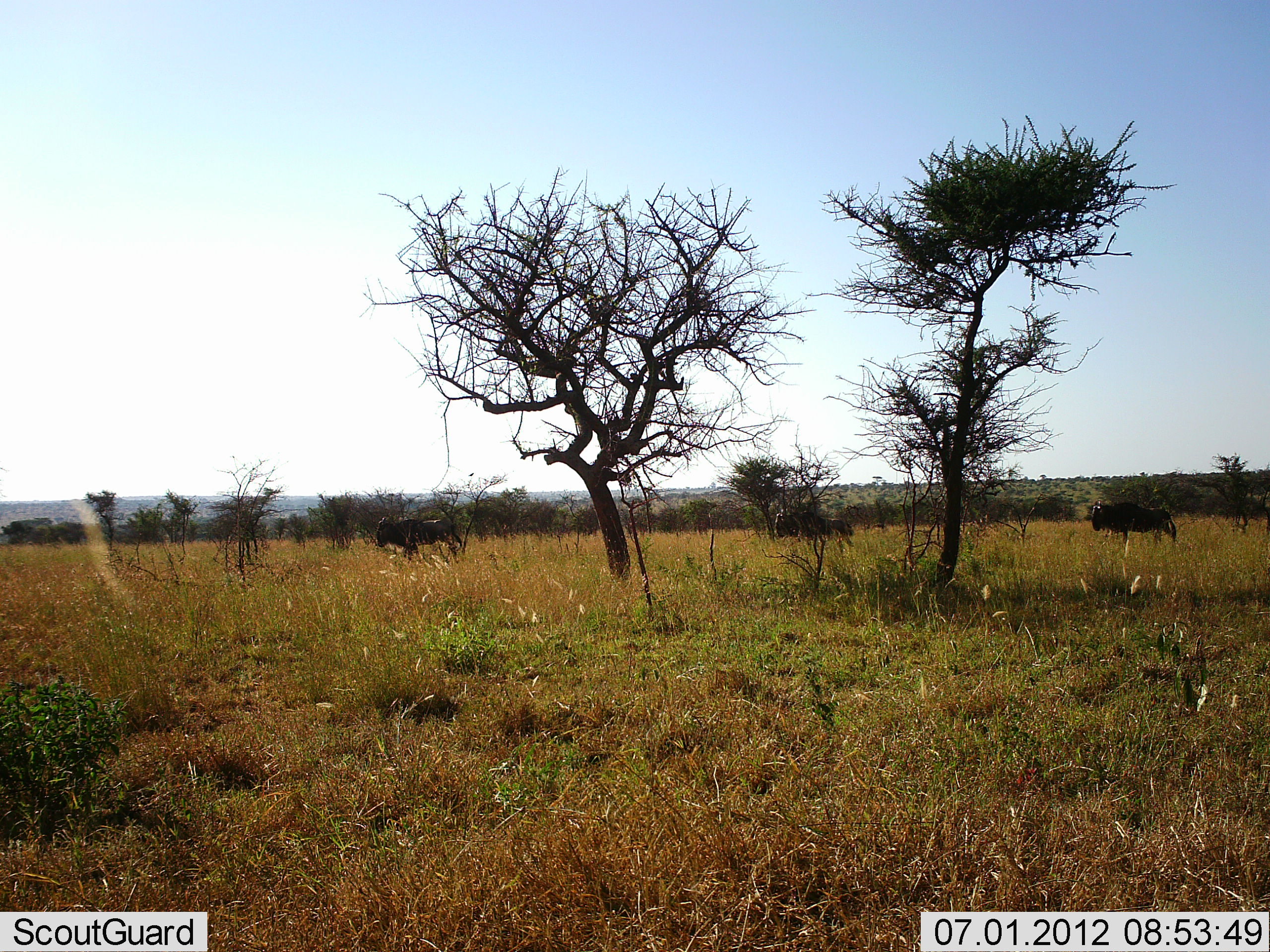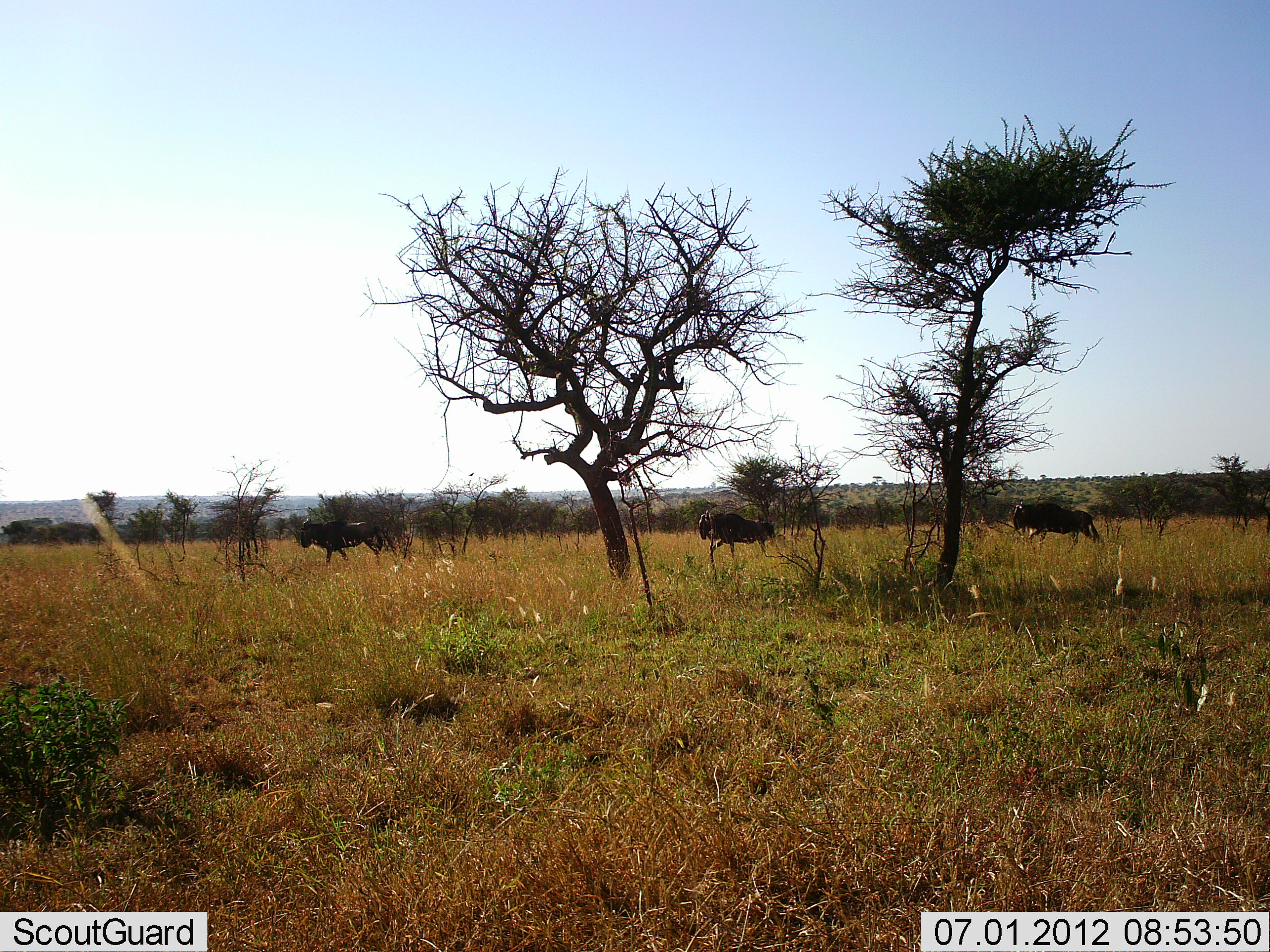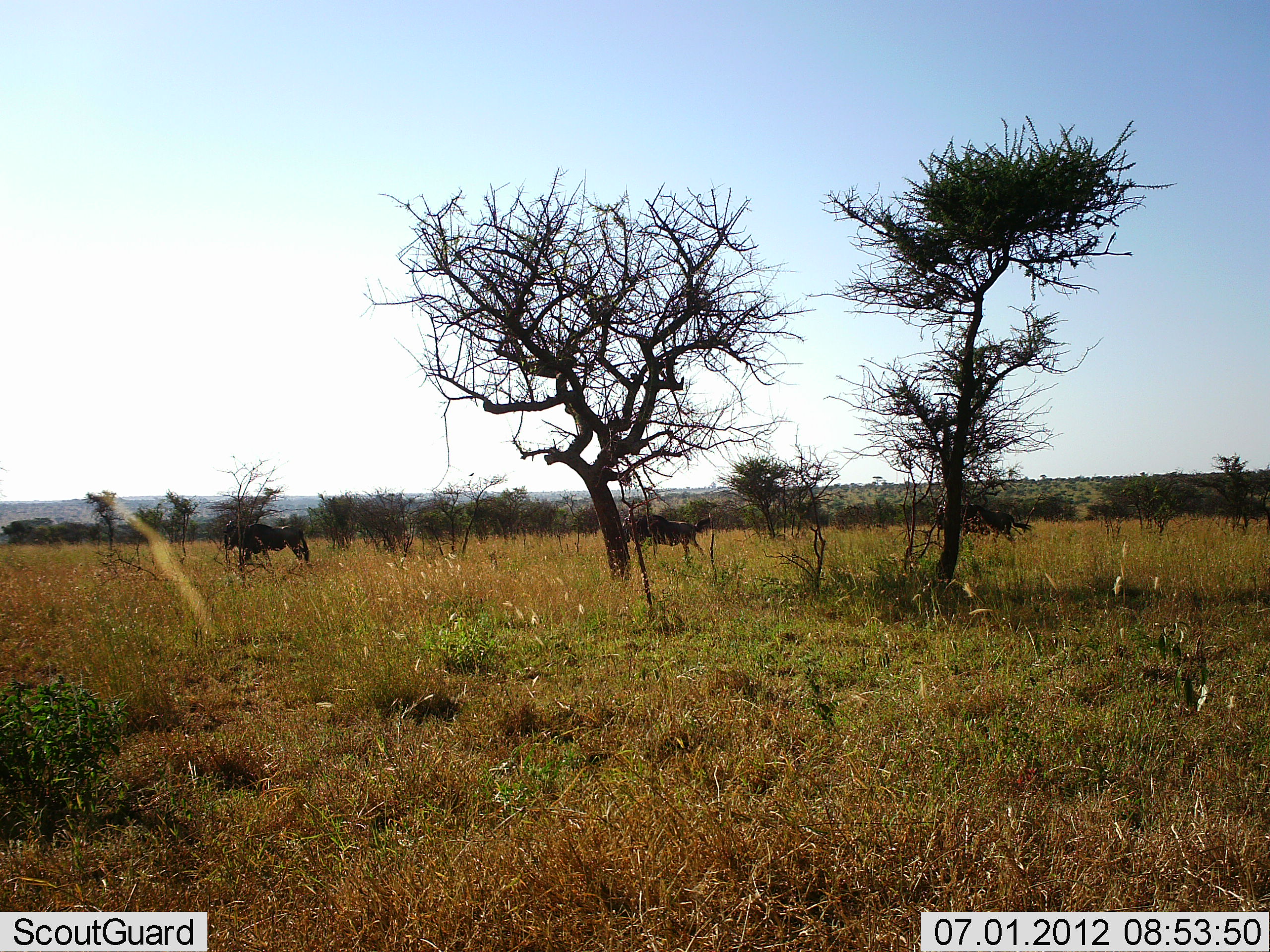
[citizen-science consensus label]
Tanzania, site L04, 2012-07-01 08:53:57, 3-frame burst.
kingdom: Animalia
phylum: Chordata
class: Mammalia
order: Artiodactyla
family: Bovidae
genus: Connochaetes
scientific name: Connochaetes taurinus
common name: blue wildebeest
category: wildebeest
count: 3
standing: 0%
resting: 0%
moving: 100%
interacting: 0%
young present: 0%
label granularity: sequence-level